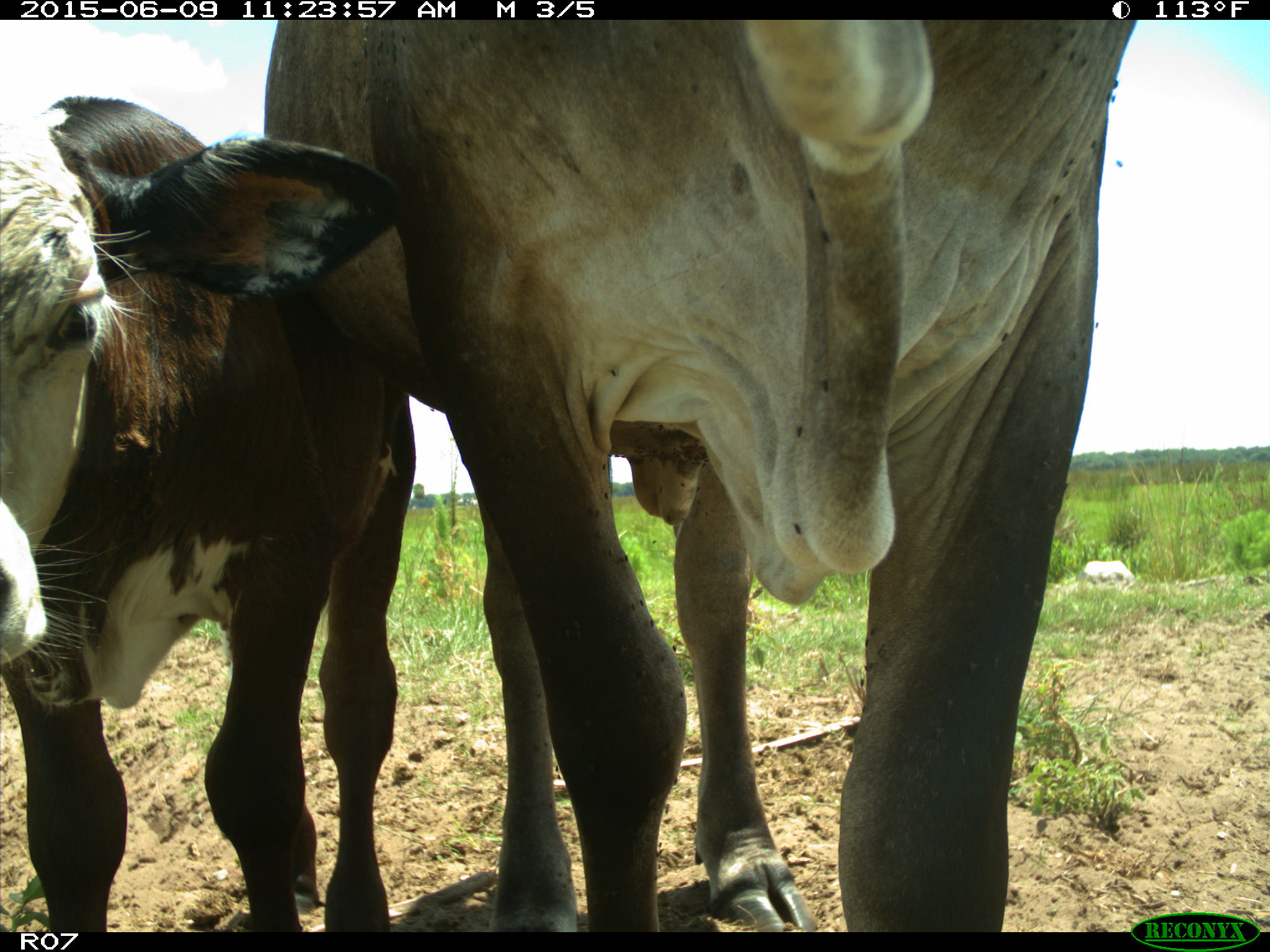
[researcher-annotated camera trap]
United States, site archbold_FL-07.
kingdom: Animalia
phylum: Chordata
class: Mammalia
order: Artiodactyla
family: Bovidae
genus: Bos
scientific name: Bos taurus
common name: domestic cow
Bos taurus (domestic cow).